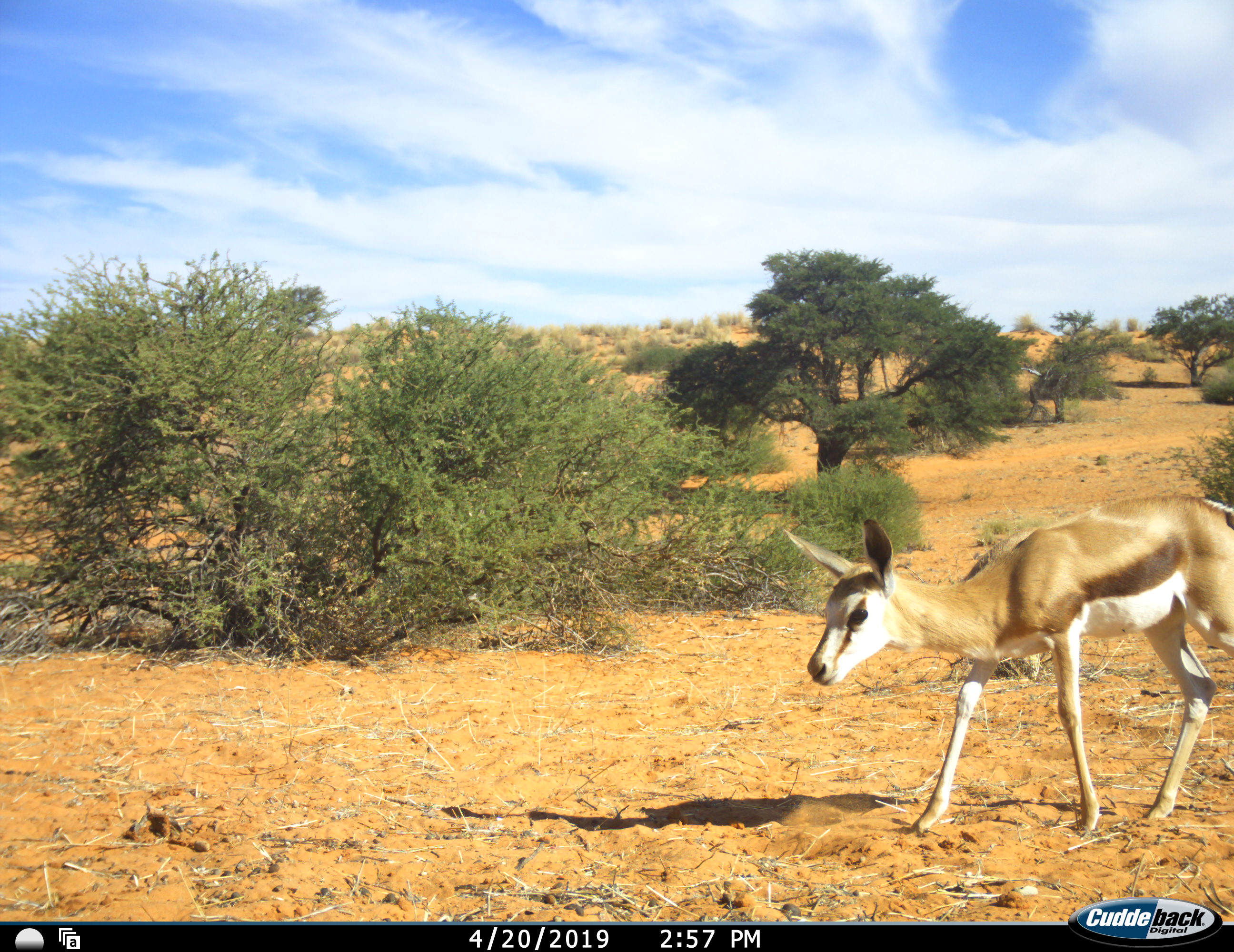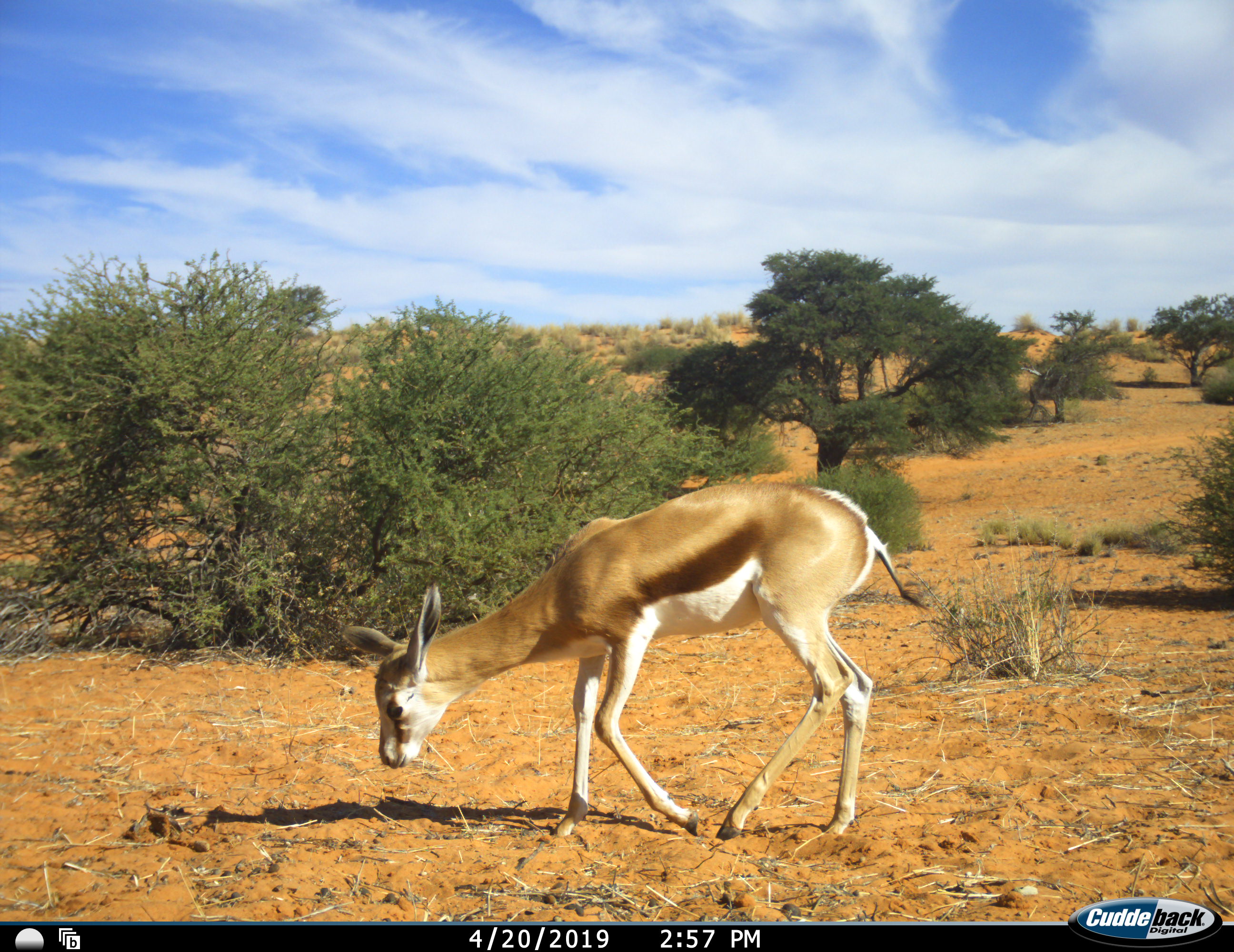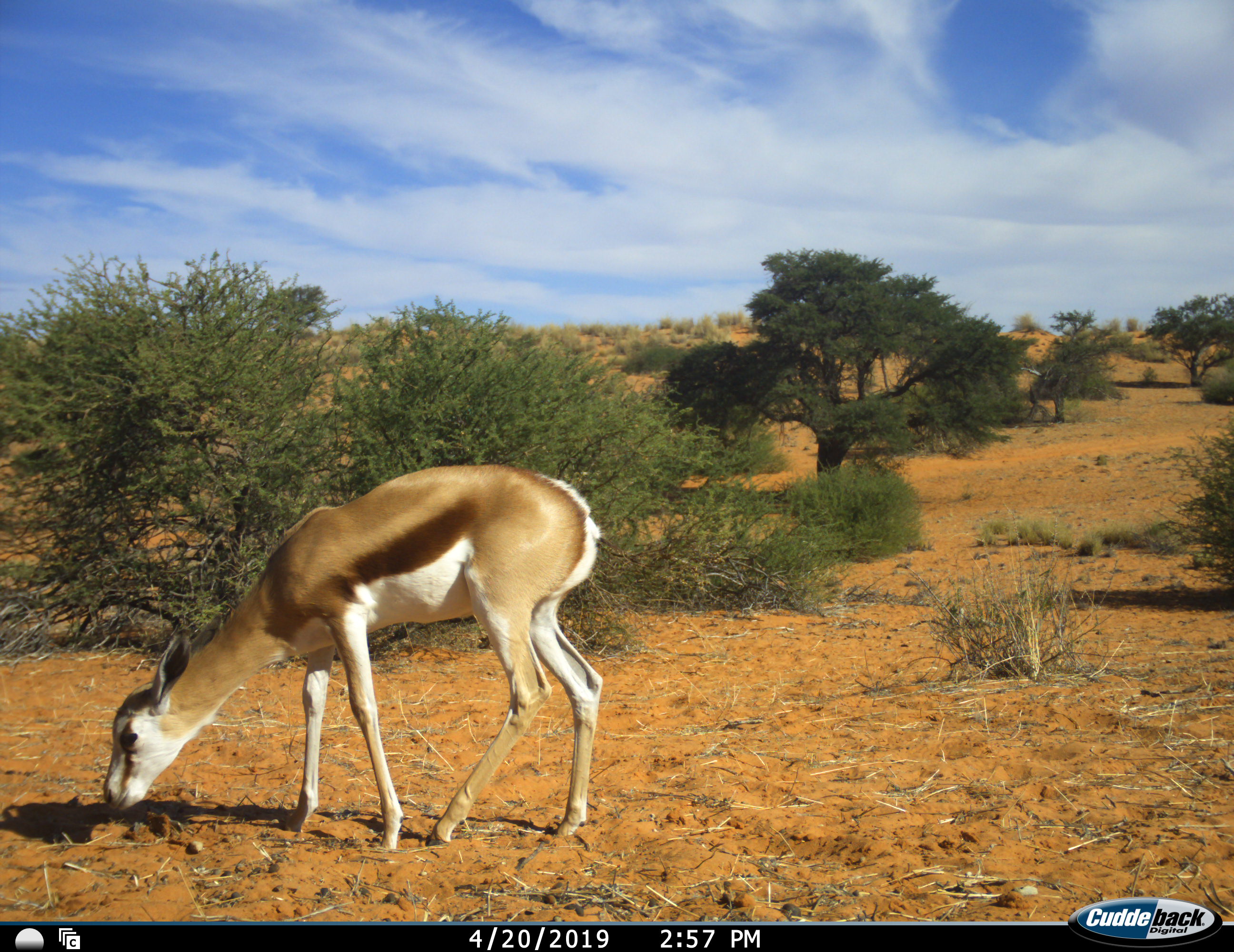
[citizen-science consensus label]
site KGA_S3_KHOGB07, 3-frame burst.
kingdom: Animalia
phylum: Chordata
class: Mammalia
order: Artiodactyla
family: Bovidae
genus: Antidorcas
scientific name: Antidorcas marsupialis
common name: springbok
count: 1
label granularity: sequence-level